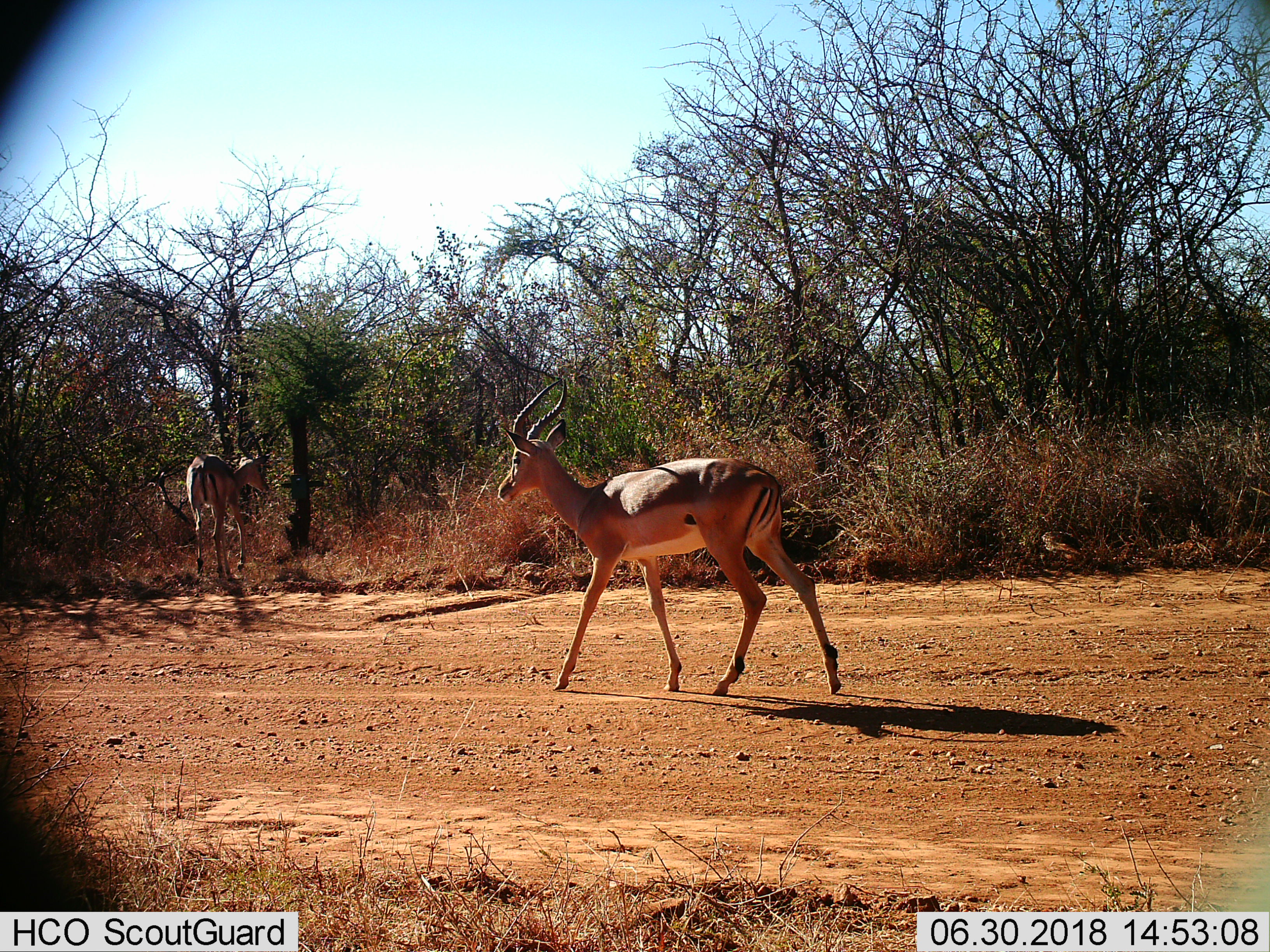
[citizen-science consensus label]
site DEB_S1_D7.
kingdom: Animalia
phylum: Chordata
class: Mammalia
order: Artiodactyla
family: Bovidae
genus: Aepyceros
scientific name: Aepyceros melampus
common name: impala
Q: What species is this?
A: Impala (Aepyceros melampus).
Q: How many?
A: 2.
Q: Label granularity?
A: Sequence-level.